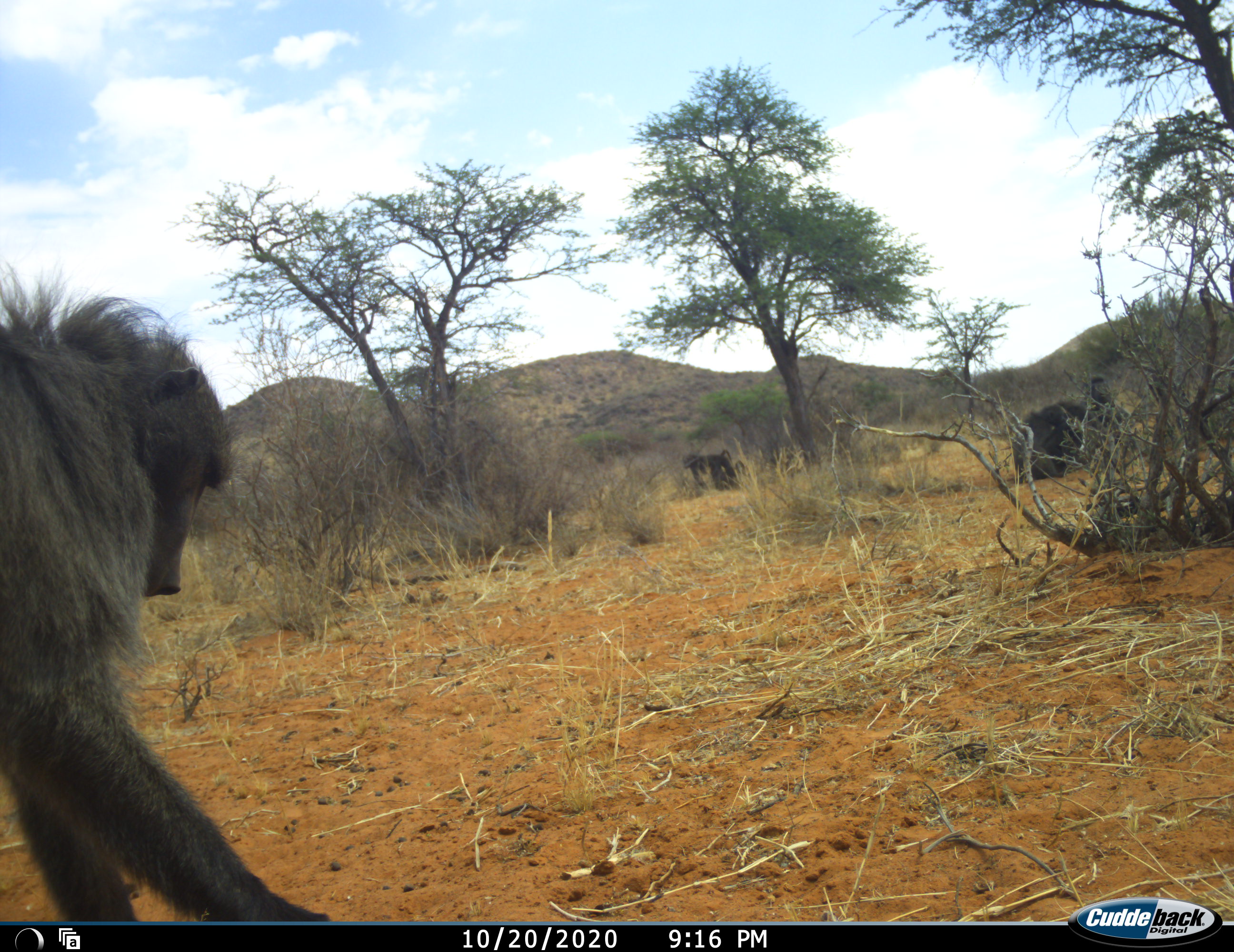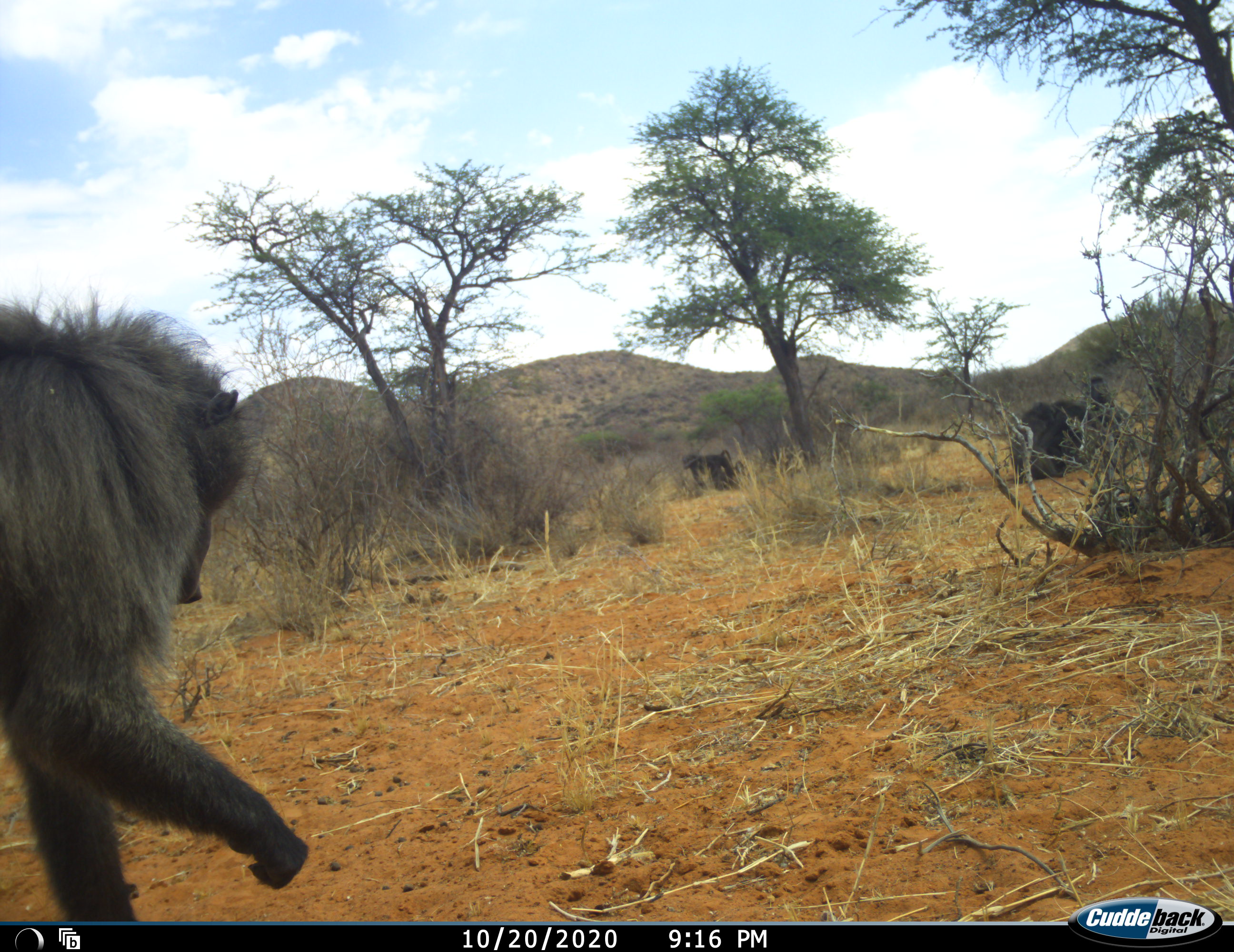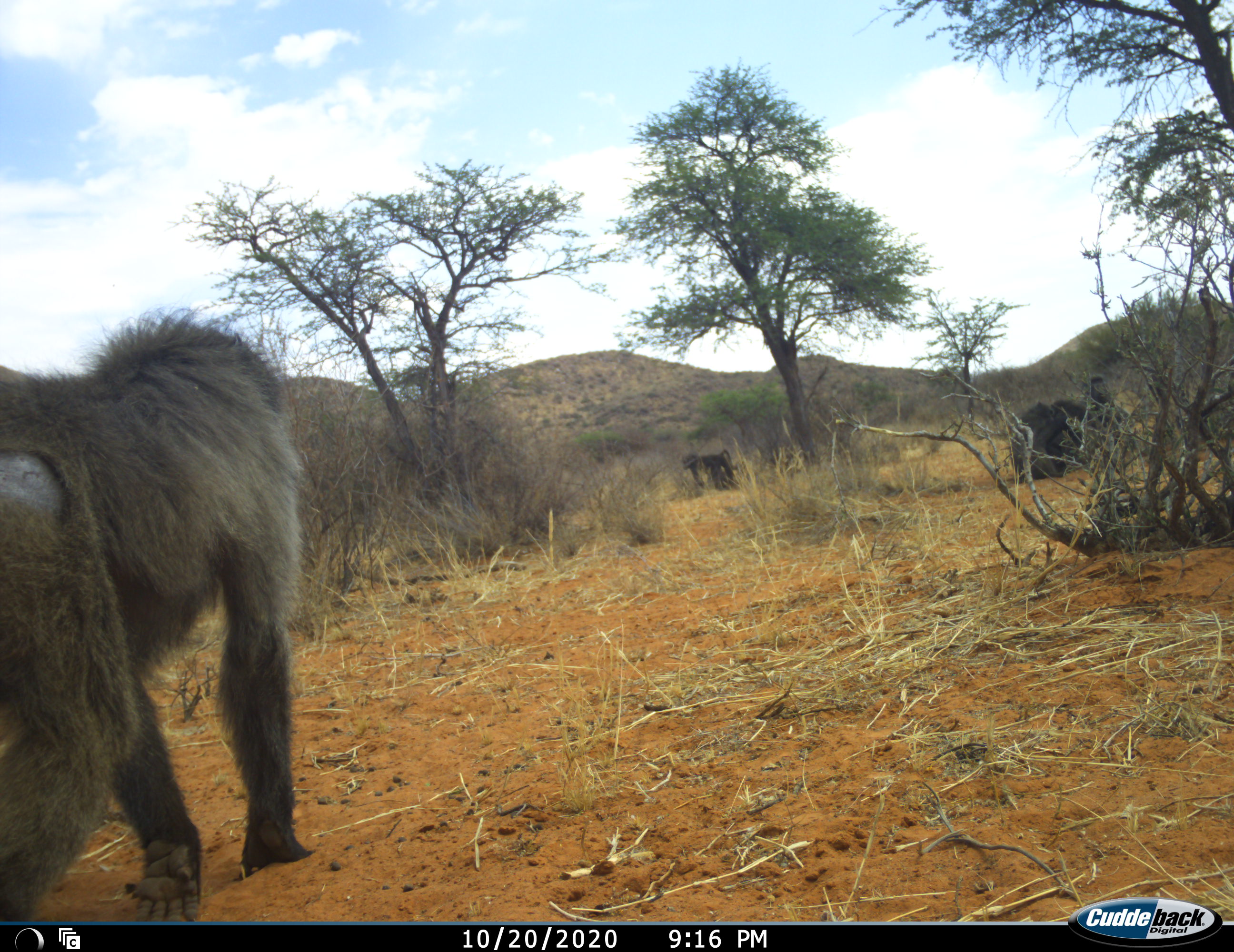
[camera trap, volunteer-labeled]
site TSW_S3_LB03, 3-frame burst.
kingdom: Animalia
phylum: Chordata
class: Mammalia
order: Primates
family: Cercopithecidae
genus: Papio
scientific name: Papio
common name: baboon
Baboon (Papio), count 3. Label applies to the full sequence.